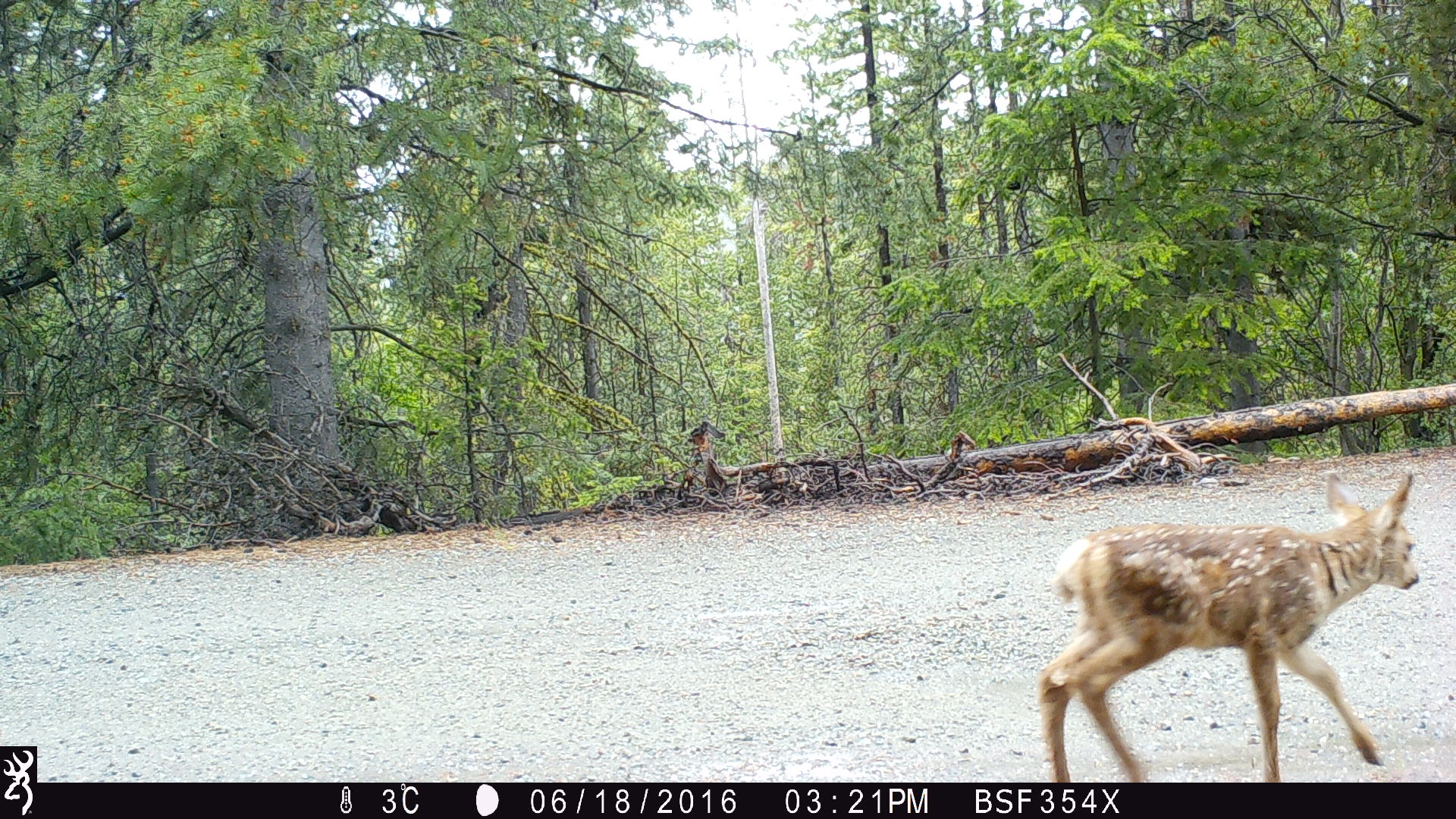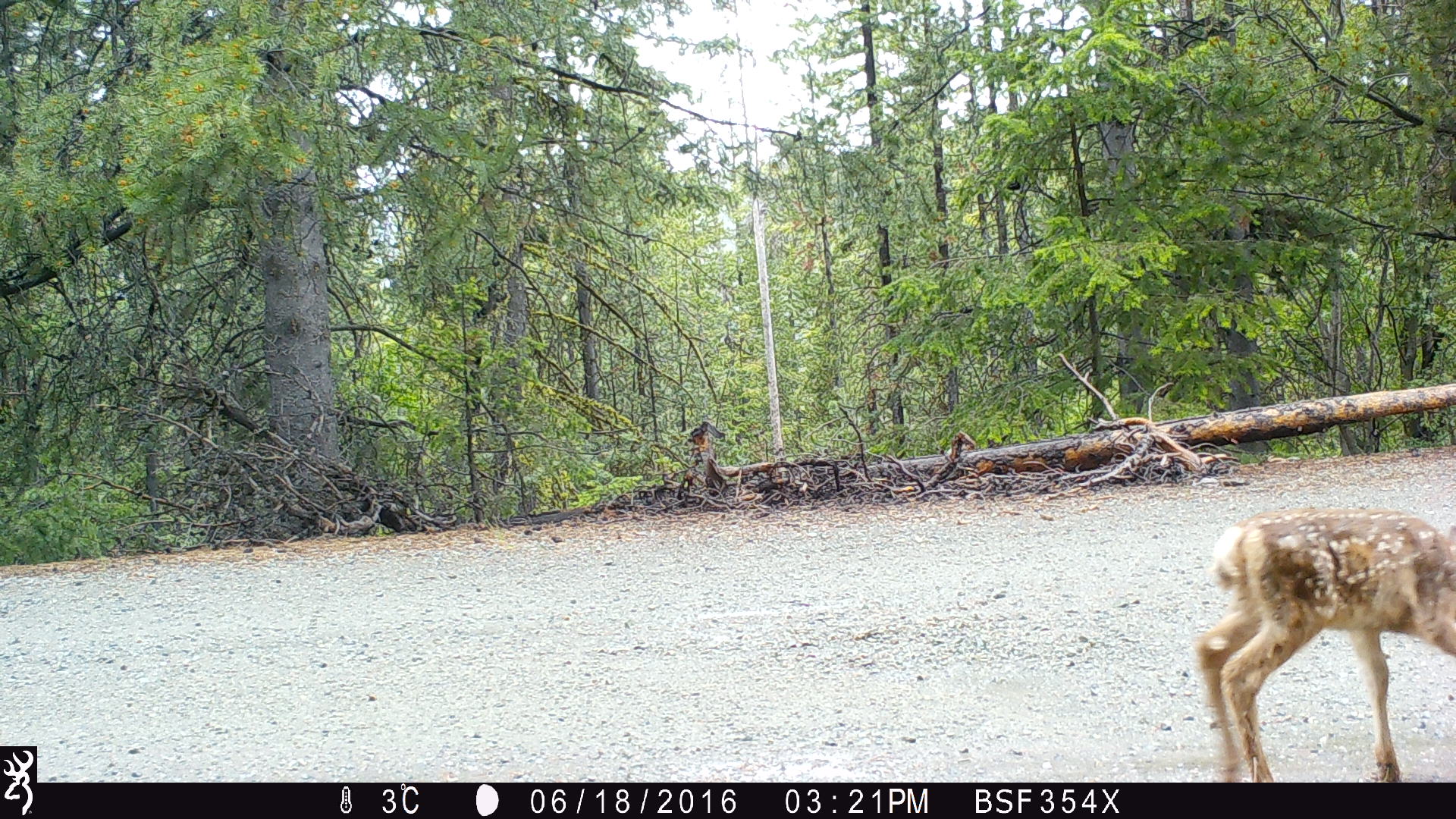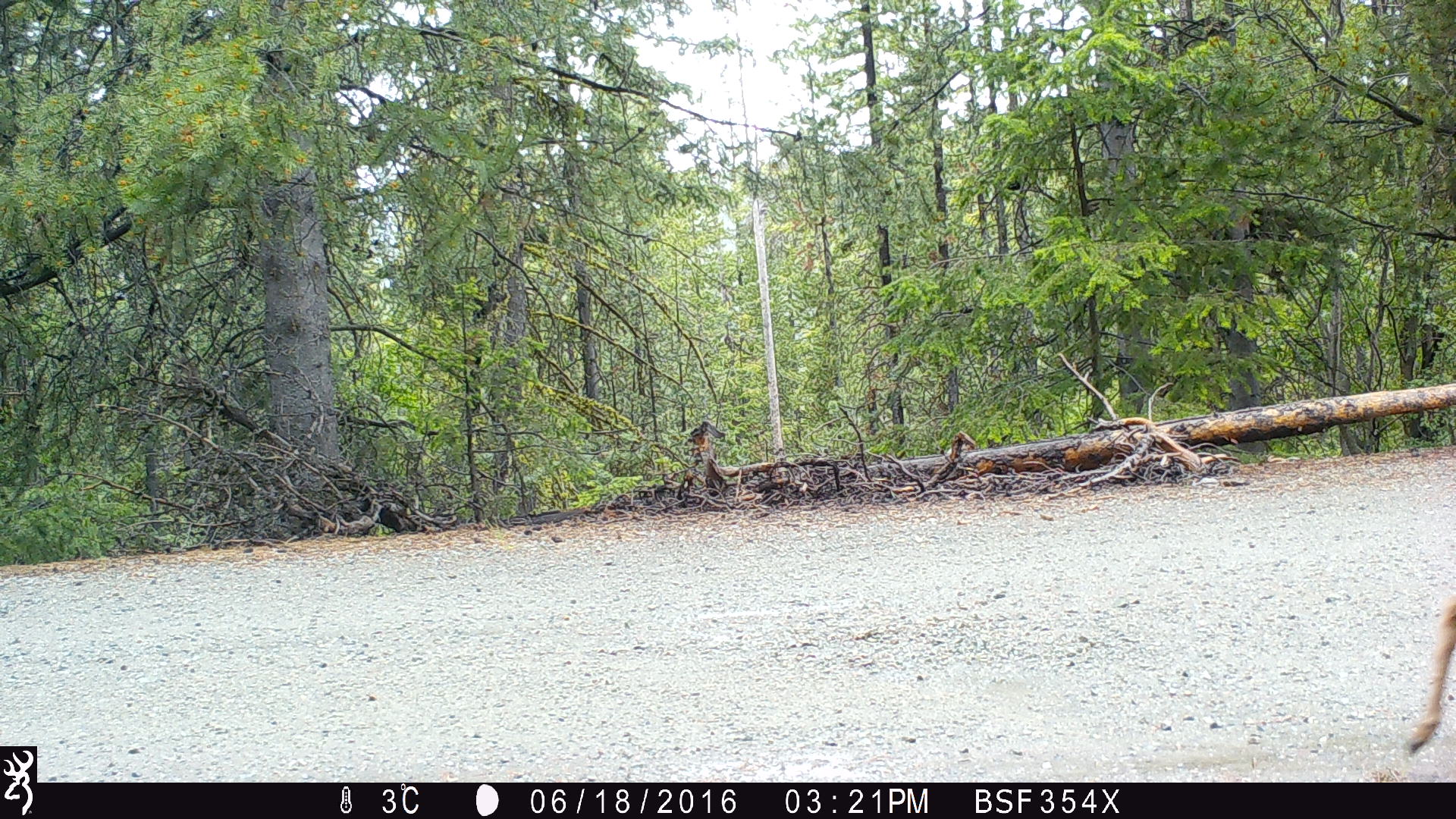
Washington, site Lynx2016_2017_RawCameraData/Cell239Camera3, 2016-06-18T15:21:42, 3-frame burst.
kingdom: Animalia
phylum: Chordata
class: Mammalia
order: Artiodactyla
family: Cervidae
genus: Odocoileus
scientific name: Odocoileus hemionus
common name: mule deer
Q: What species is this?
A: Odocoileus hemionus (mule deer).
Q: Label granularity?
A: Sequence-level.